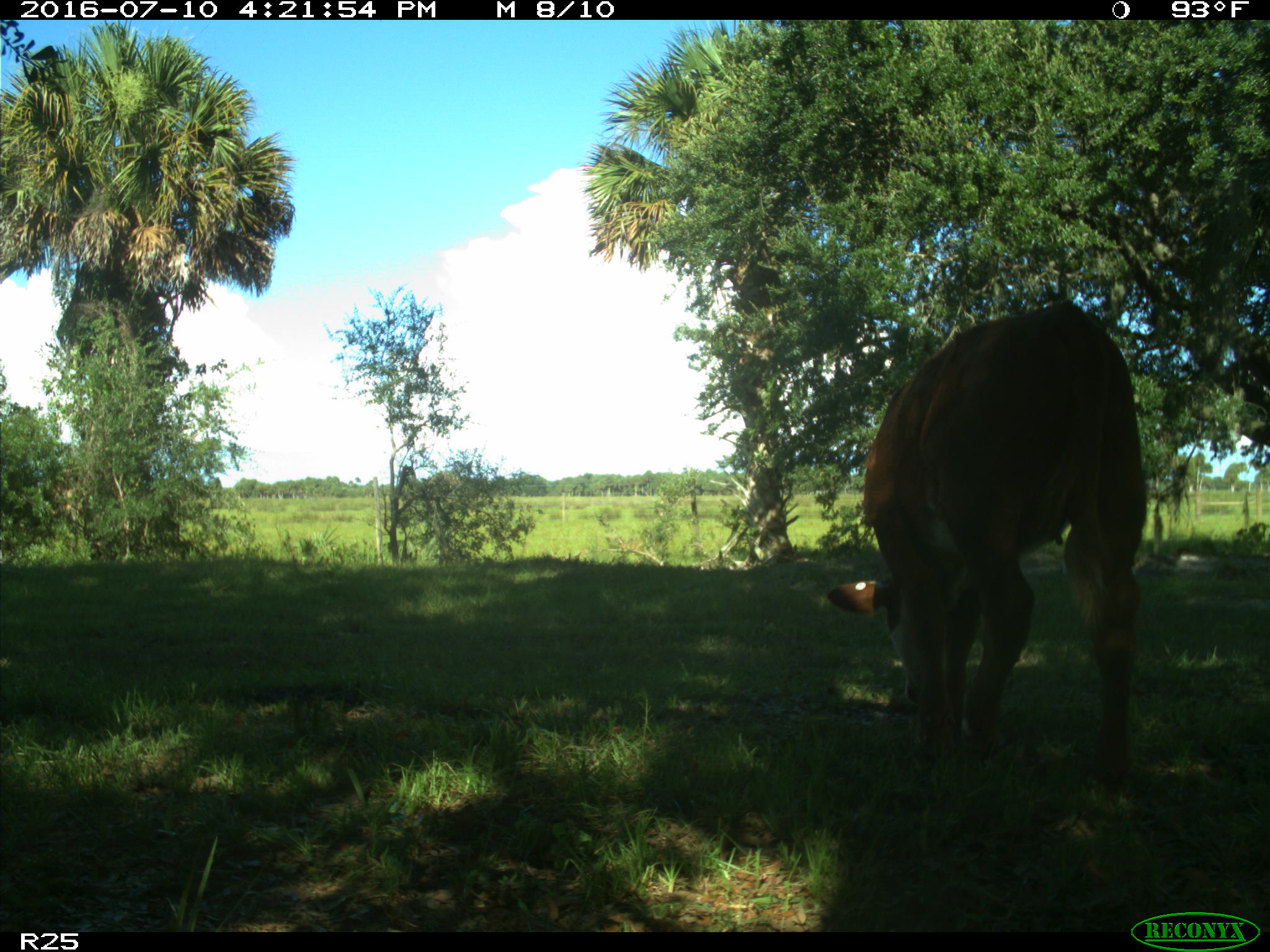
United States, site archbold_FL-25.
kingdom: Animalia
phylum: Chordata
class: Mammalia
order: Artiodactyla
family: Bovidae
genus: Bos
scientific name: Bos taurus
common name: domestic cow